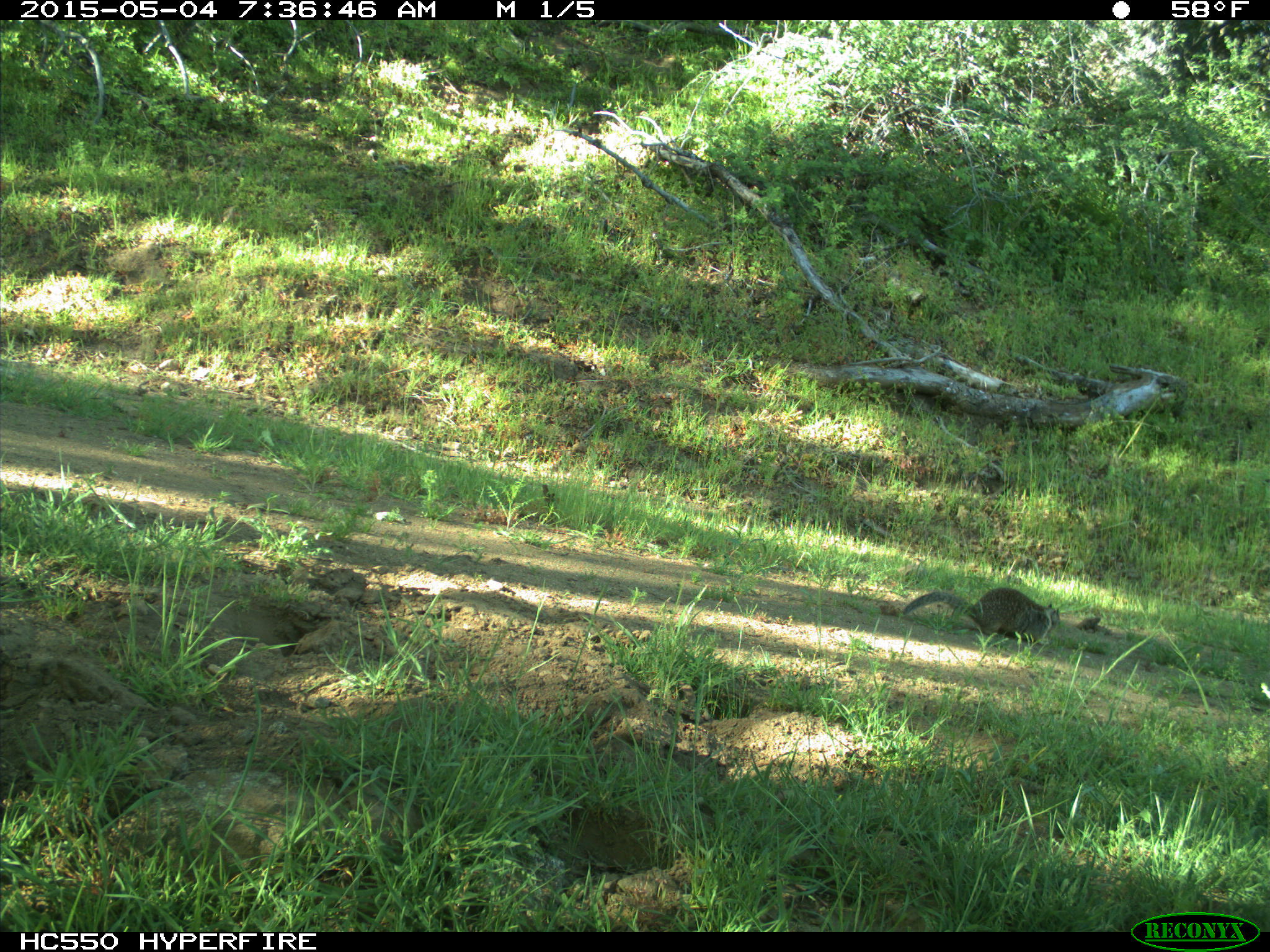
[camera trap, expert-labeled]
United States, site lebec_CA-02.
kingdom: Animalia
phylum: Chordata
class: Mammalia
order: Rodentia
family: Sciuridae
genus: Otospermophilus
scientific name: Otospermophilus beecheyi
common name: california ground squirrel